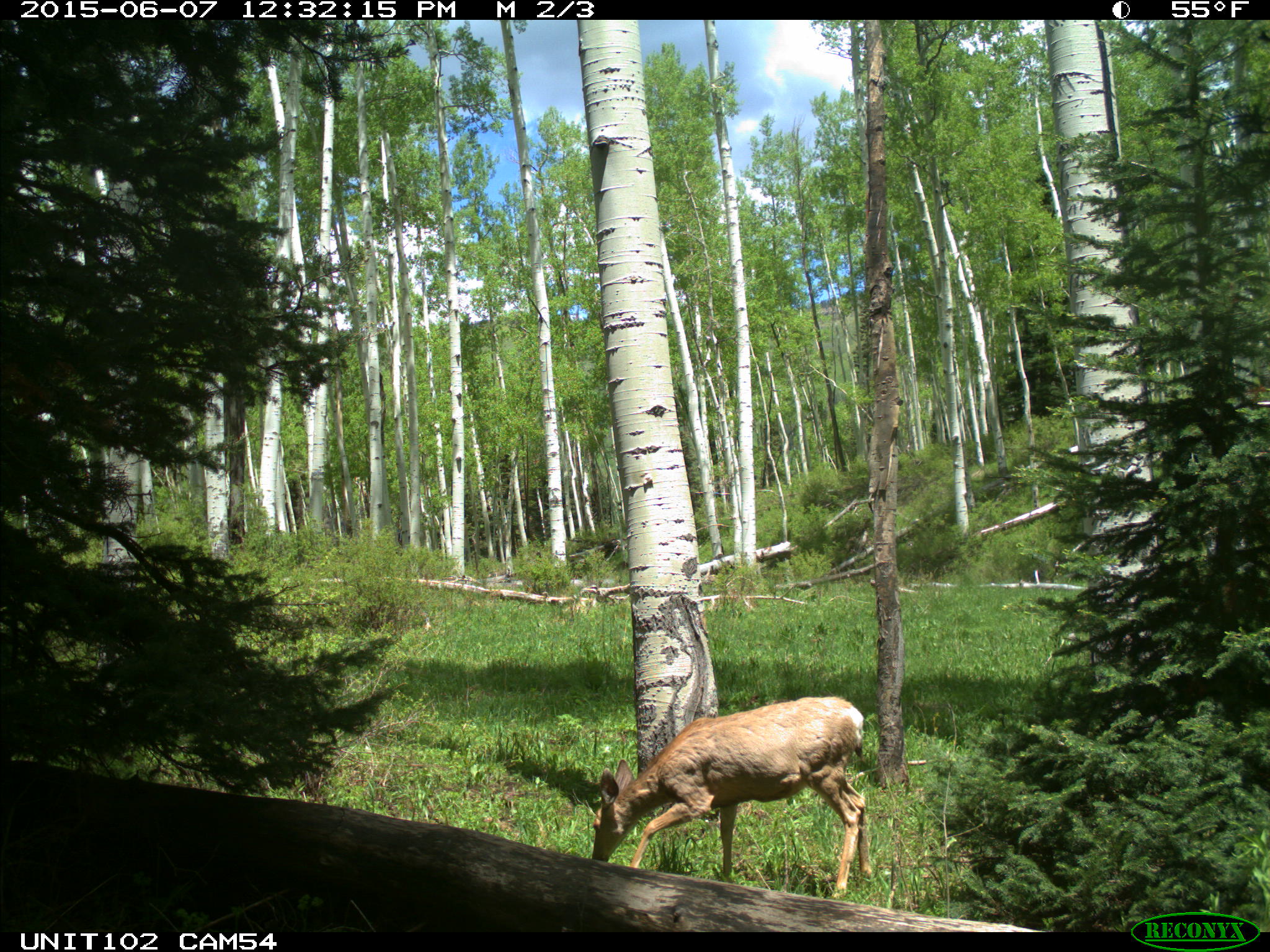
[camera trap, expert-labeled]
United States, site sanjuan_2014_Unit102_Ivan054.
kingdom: Animalia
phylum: Chordata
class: Mammalia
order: Artiodactyla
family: Cervidae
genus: Odocoileus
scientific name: Odocoileus hemionus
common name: mule deer